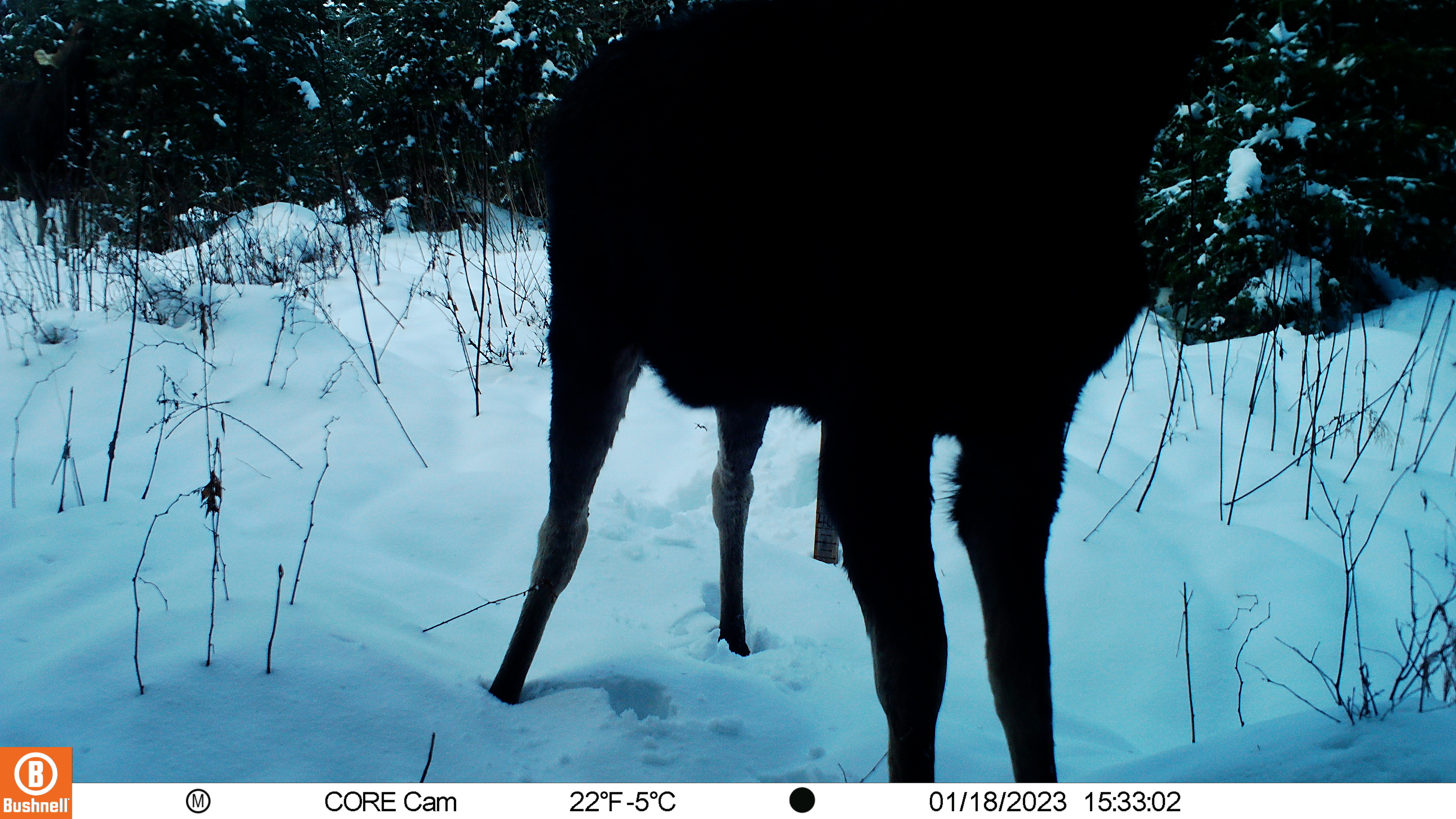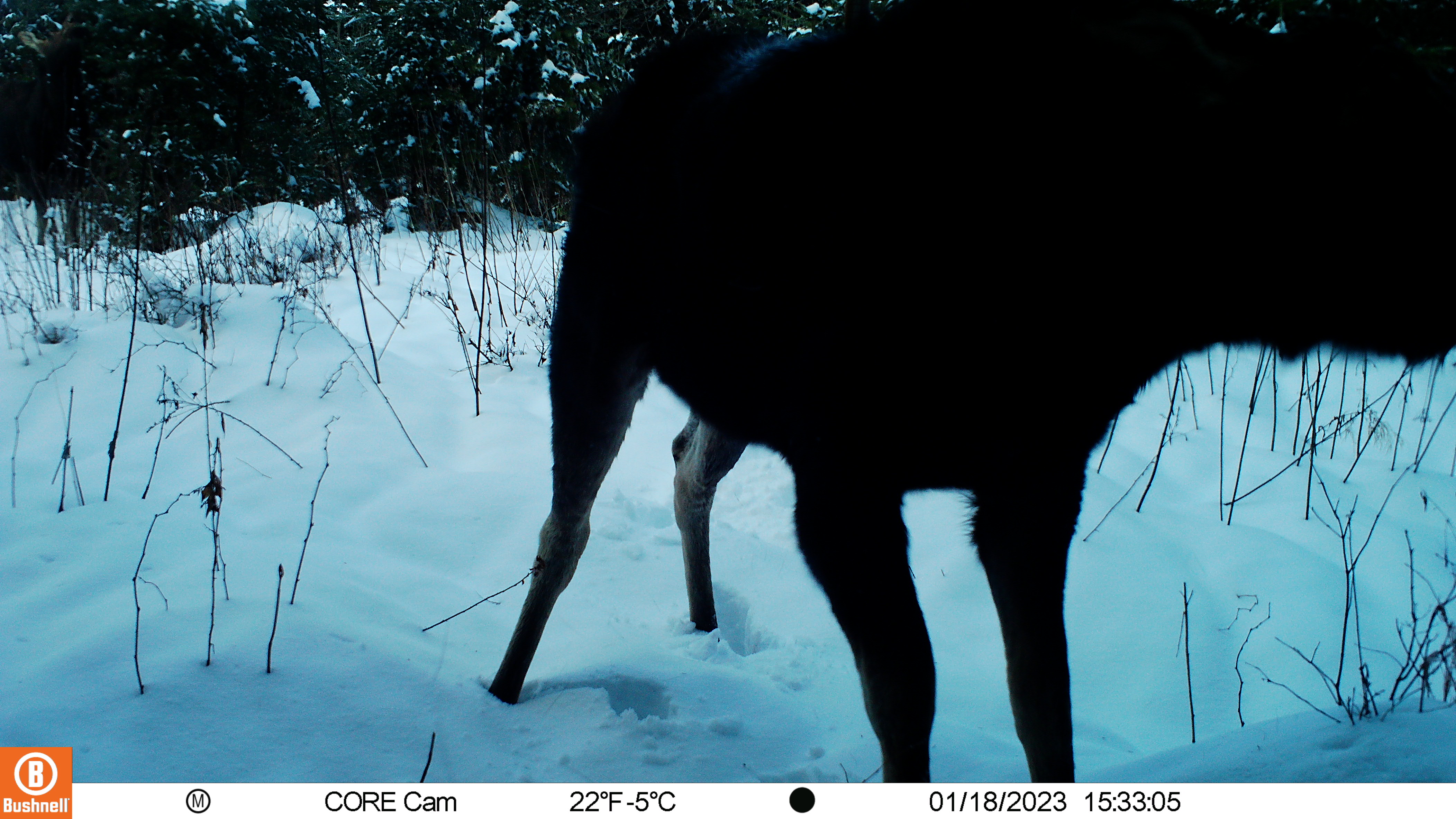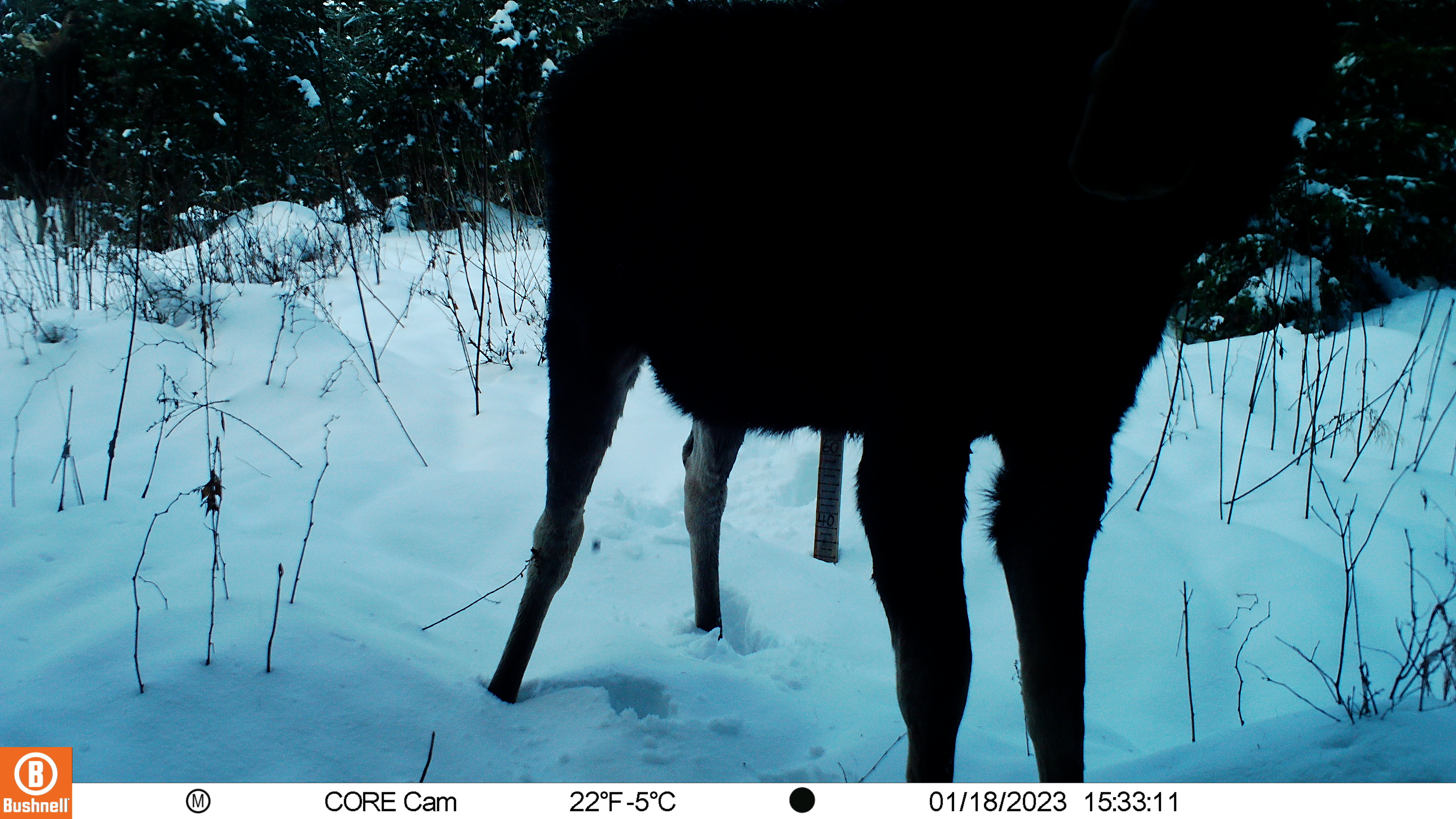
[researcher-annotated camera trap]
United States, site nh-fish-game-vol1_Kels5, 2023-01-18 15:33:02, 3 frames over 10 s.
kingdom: Animalia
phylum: Chordata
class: Mammalia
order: Artiodactyla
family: Cervidae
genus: Alces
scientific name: Alces alces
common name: moose